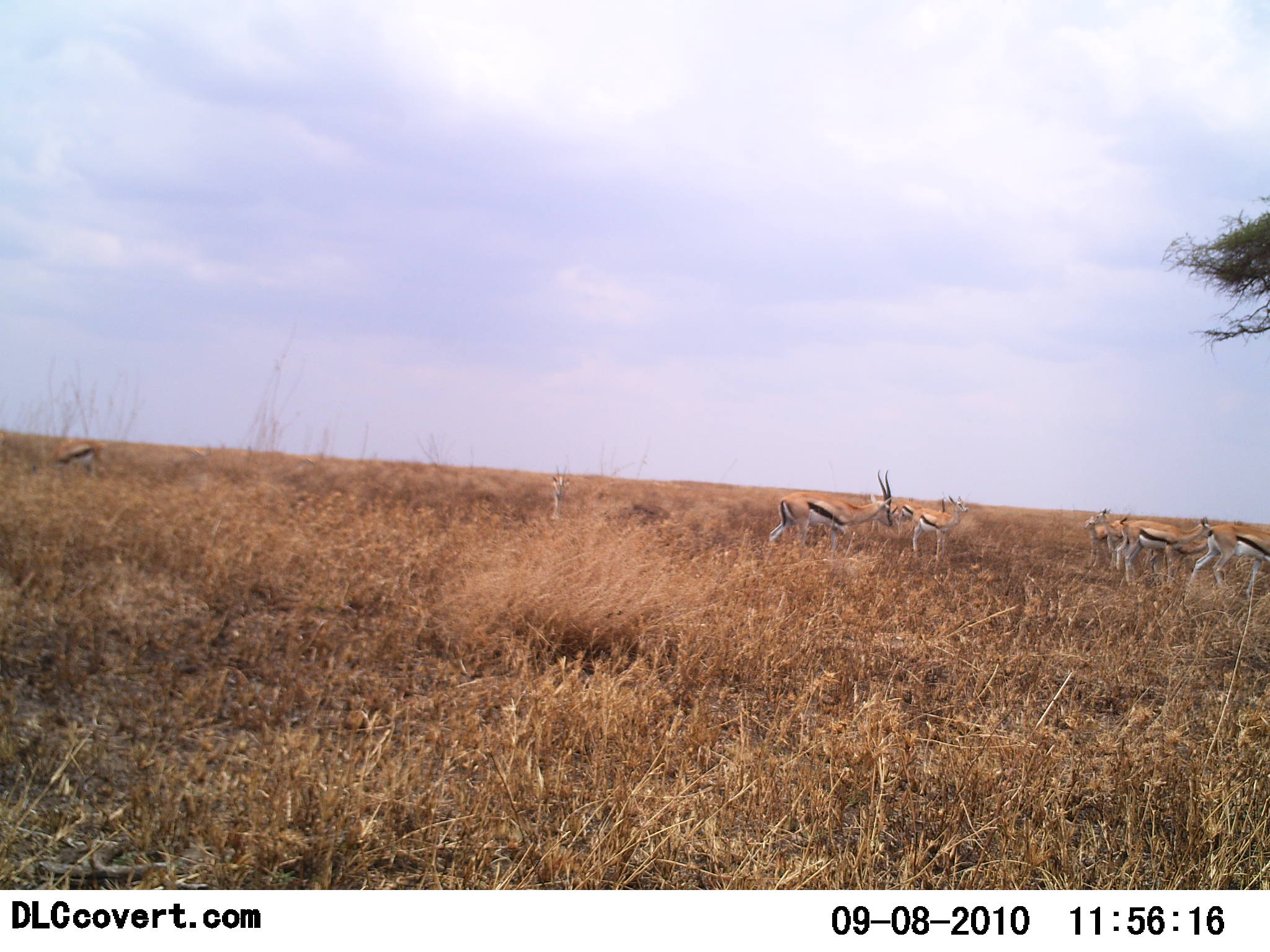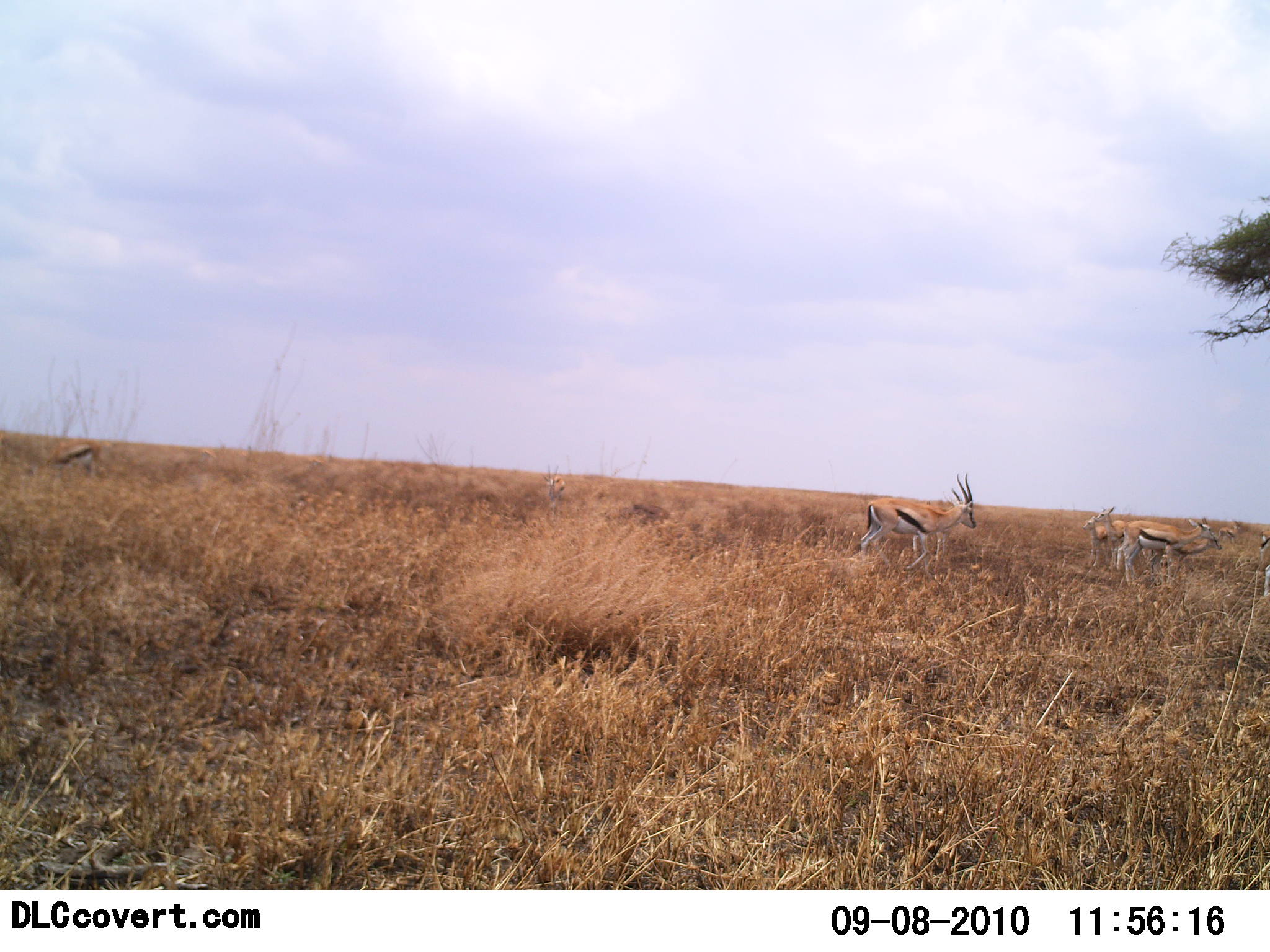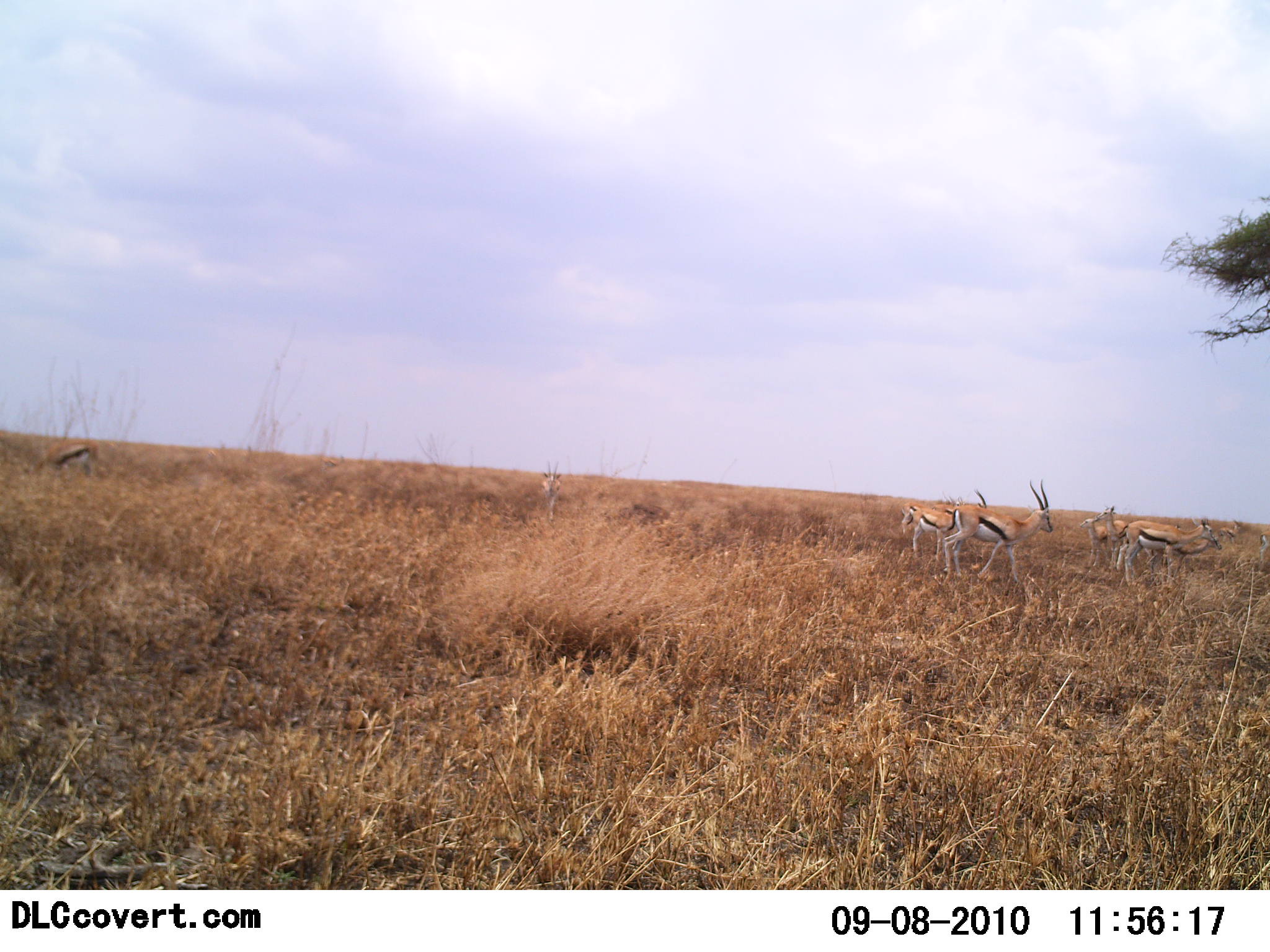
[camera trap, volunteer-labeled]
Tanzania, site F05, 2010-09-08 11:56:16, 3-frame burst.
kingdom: Animalia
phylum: Chordata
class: Mammalia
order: Artiodactyla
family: Bovidae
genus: Eudorcas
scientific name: Eudorcas thomsonii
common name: thomson's gazelle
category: gazellethomsons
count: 8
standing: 80%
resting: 0%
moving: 80%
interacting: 7%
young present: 27%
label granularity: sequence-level